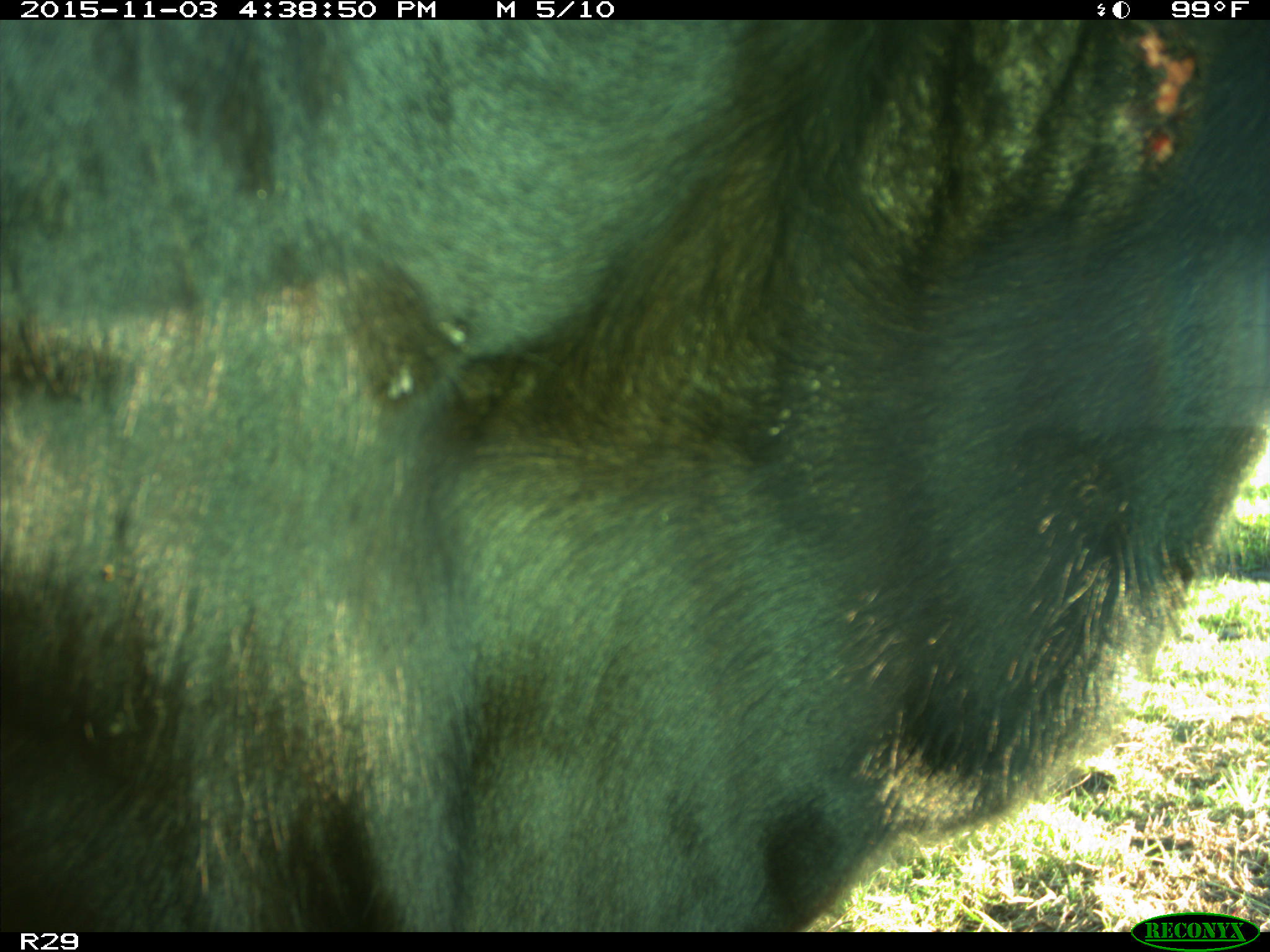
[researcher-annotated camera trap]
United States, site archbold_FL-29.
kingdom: Animalia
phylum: Chordata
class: Mammalia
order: Artiodactyla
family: Bovidae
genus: Bos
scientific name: Bos taurus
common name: domestic cow